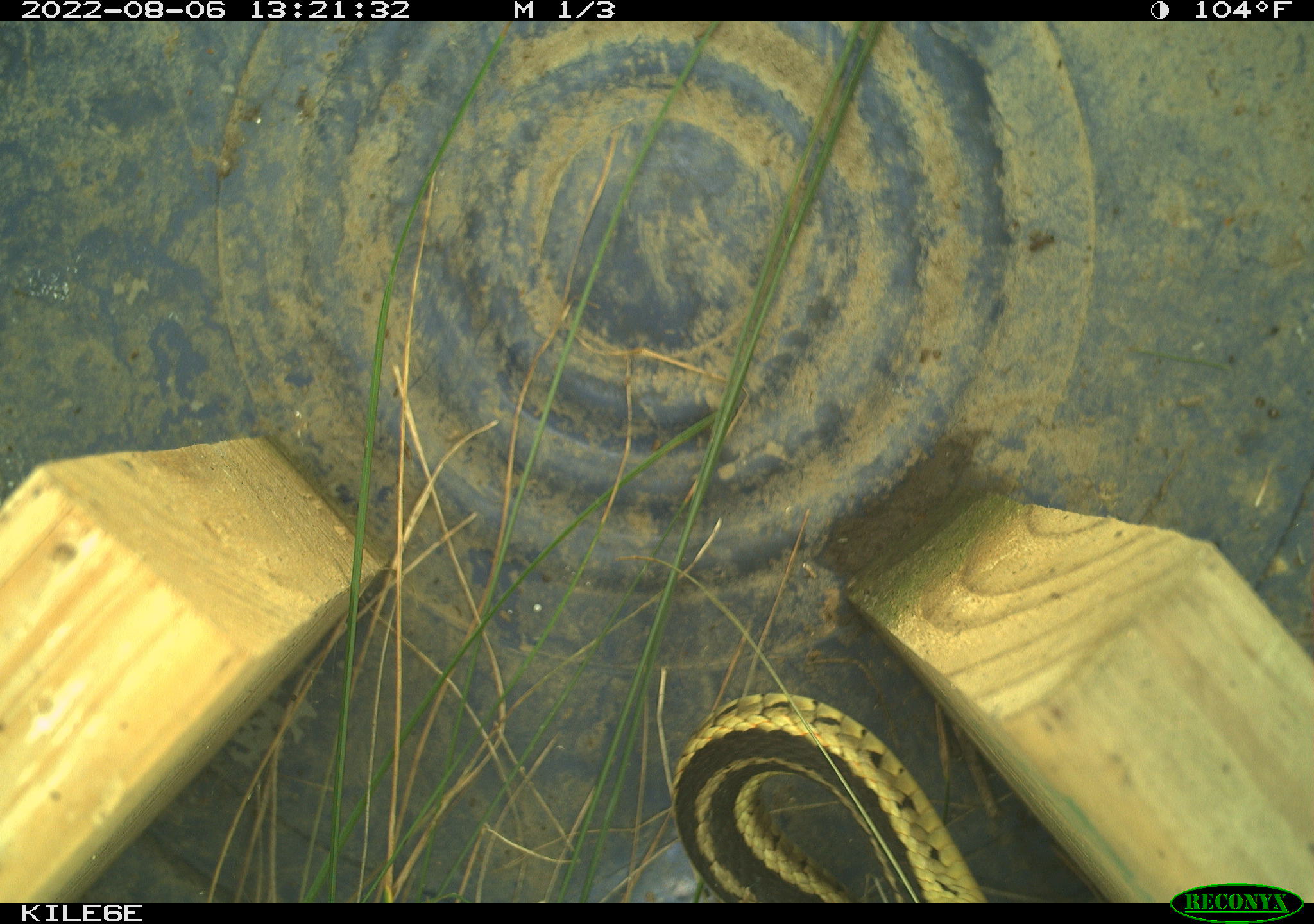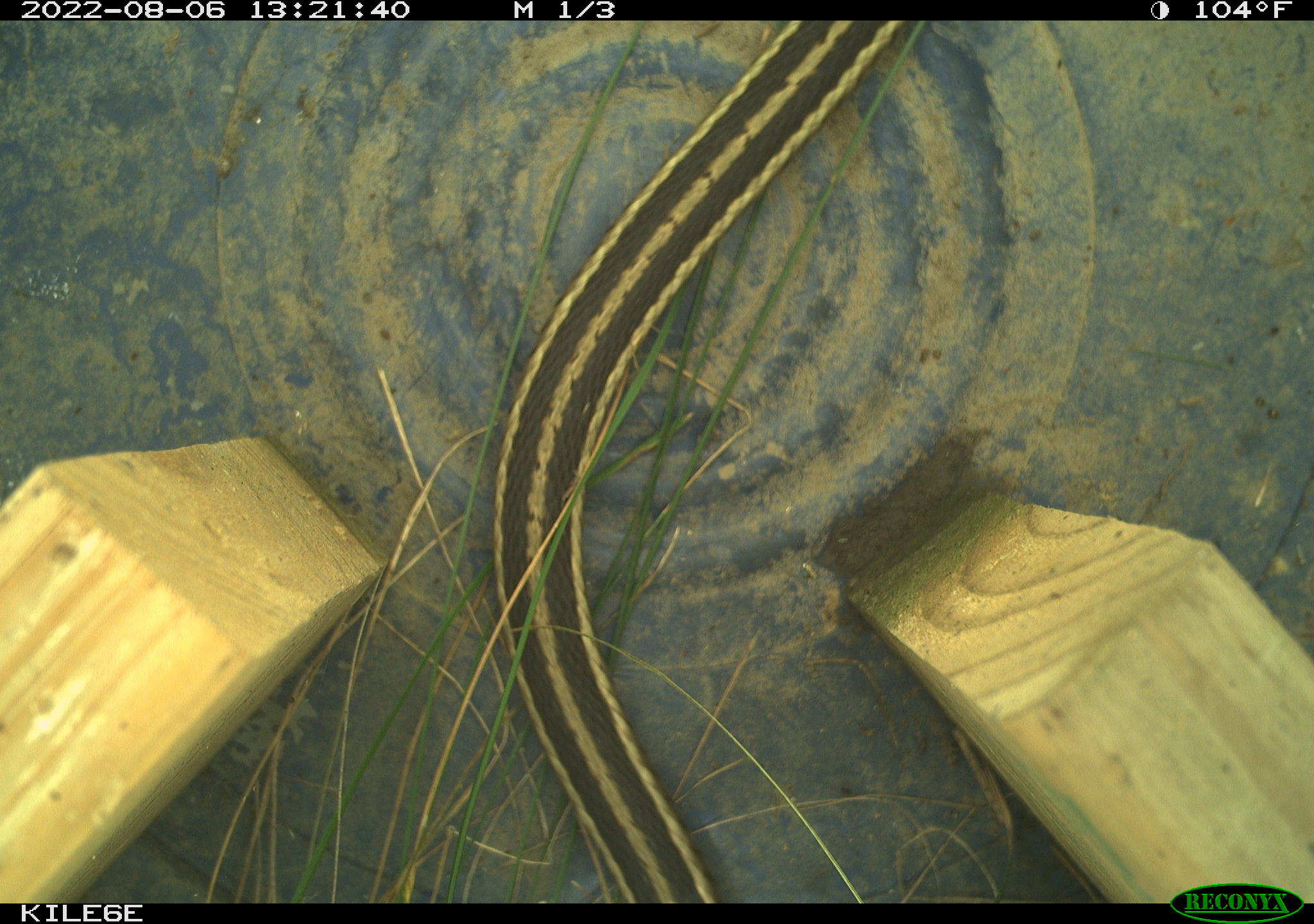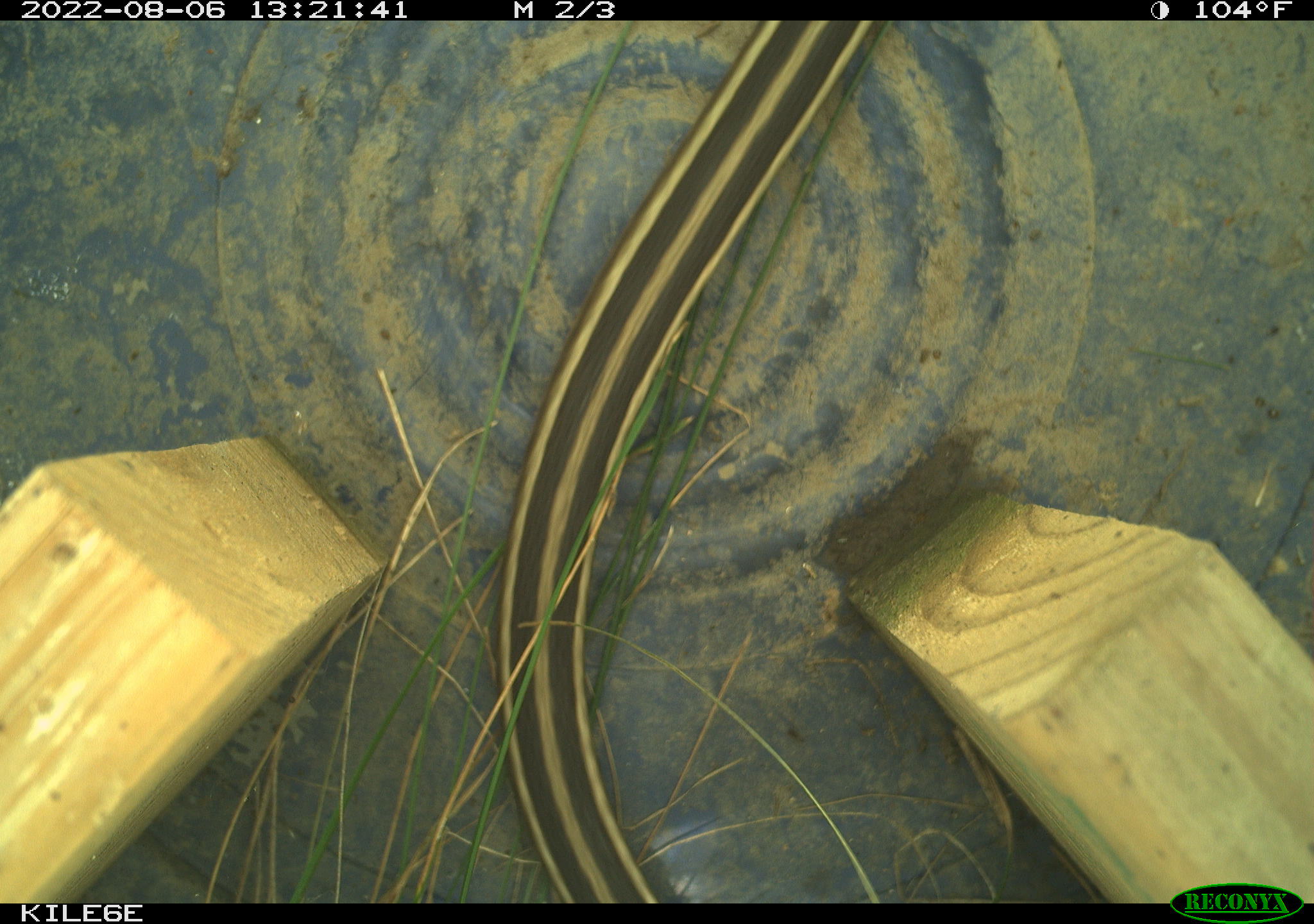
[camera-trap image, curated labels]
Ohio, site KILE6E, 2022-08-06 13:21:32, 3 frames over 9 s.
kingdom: Animalia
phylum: Chordata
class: Reptilia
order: Squamata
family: Colubridae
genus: Thamnophis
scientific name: Thamnophis sirtalis sirtalis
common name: eastern gartersnake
Eastern gartersnake (Thamnophis sirtalis sirtalis).